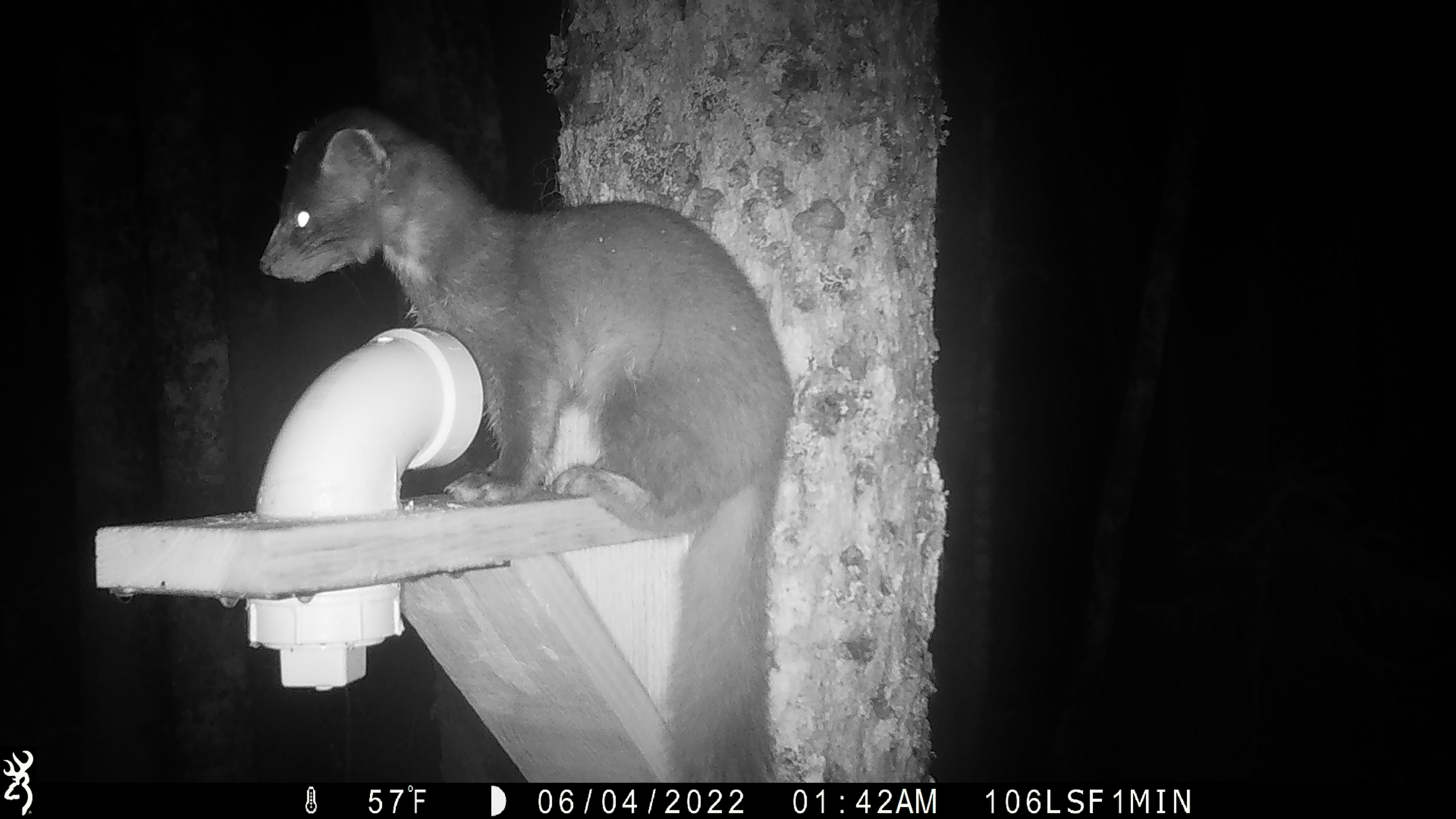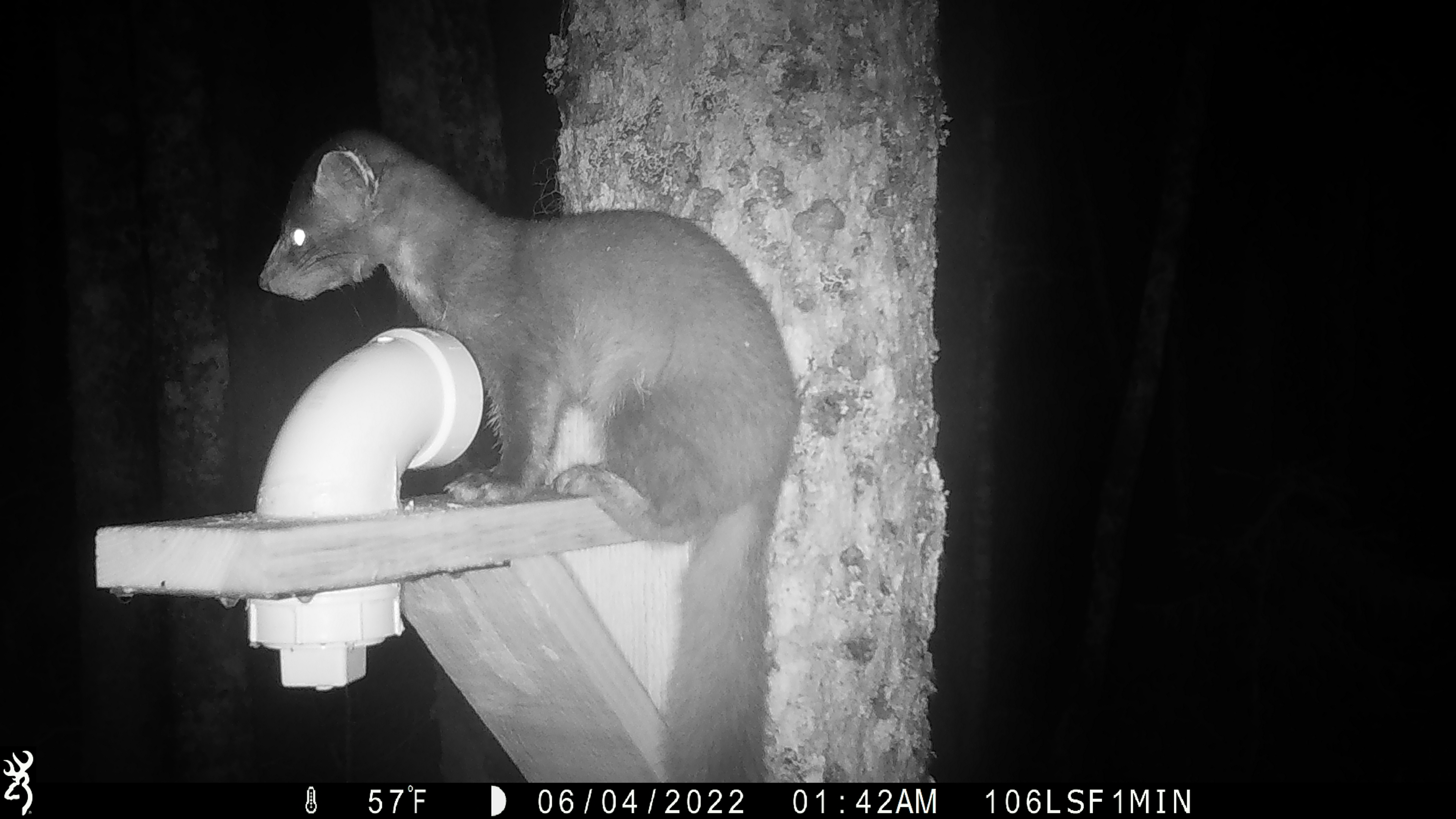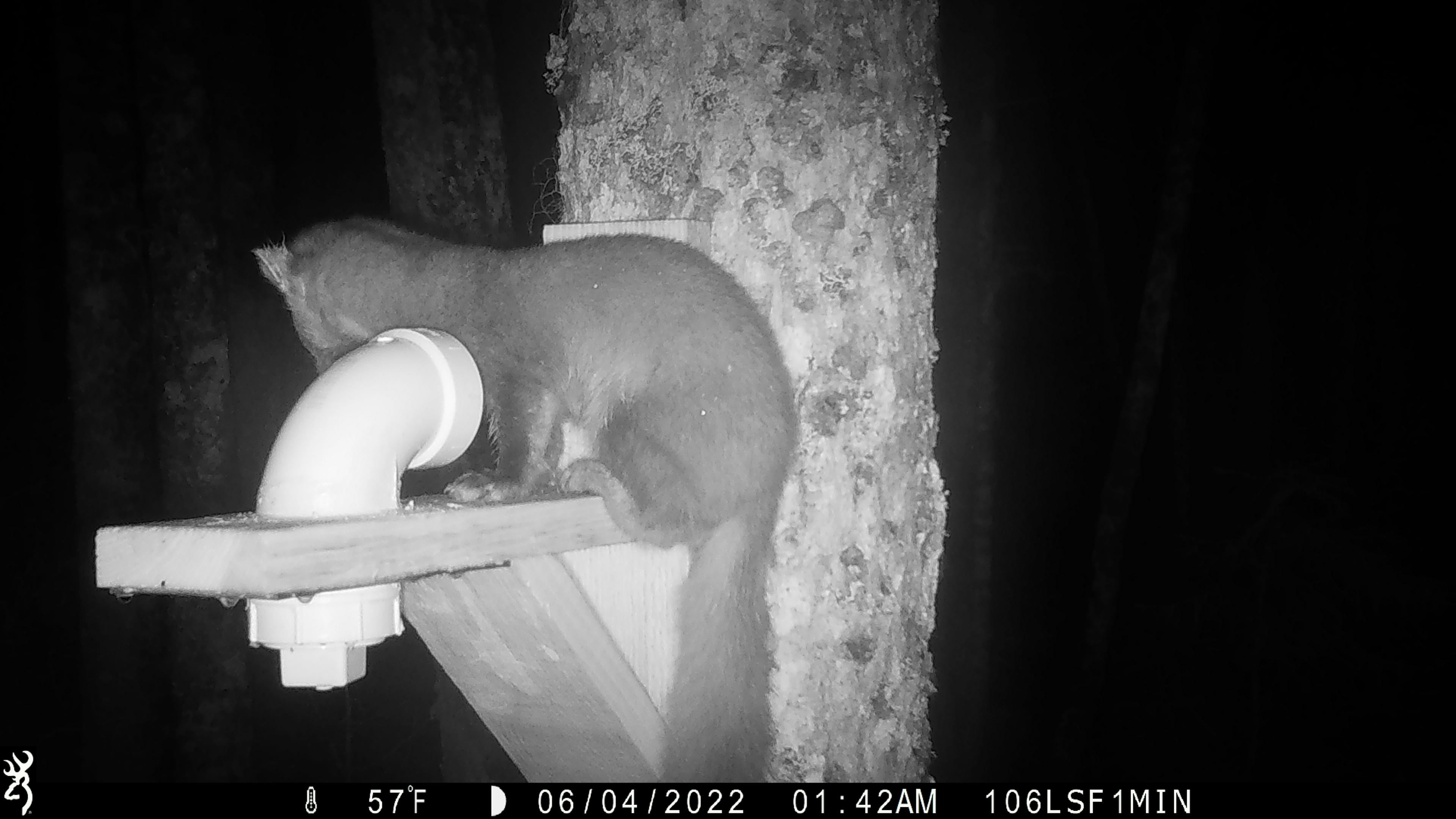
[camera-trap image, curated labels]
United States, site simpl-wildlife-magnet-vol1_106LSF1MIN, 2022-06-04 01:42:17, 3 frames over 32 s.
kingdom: Animalia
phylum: Chordata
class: Mammalia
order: Carnivora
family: Mustelidae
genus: Martes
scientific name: Martes americana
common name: american marten